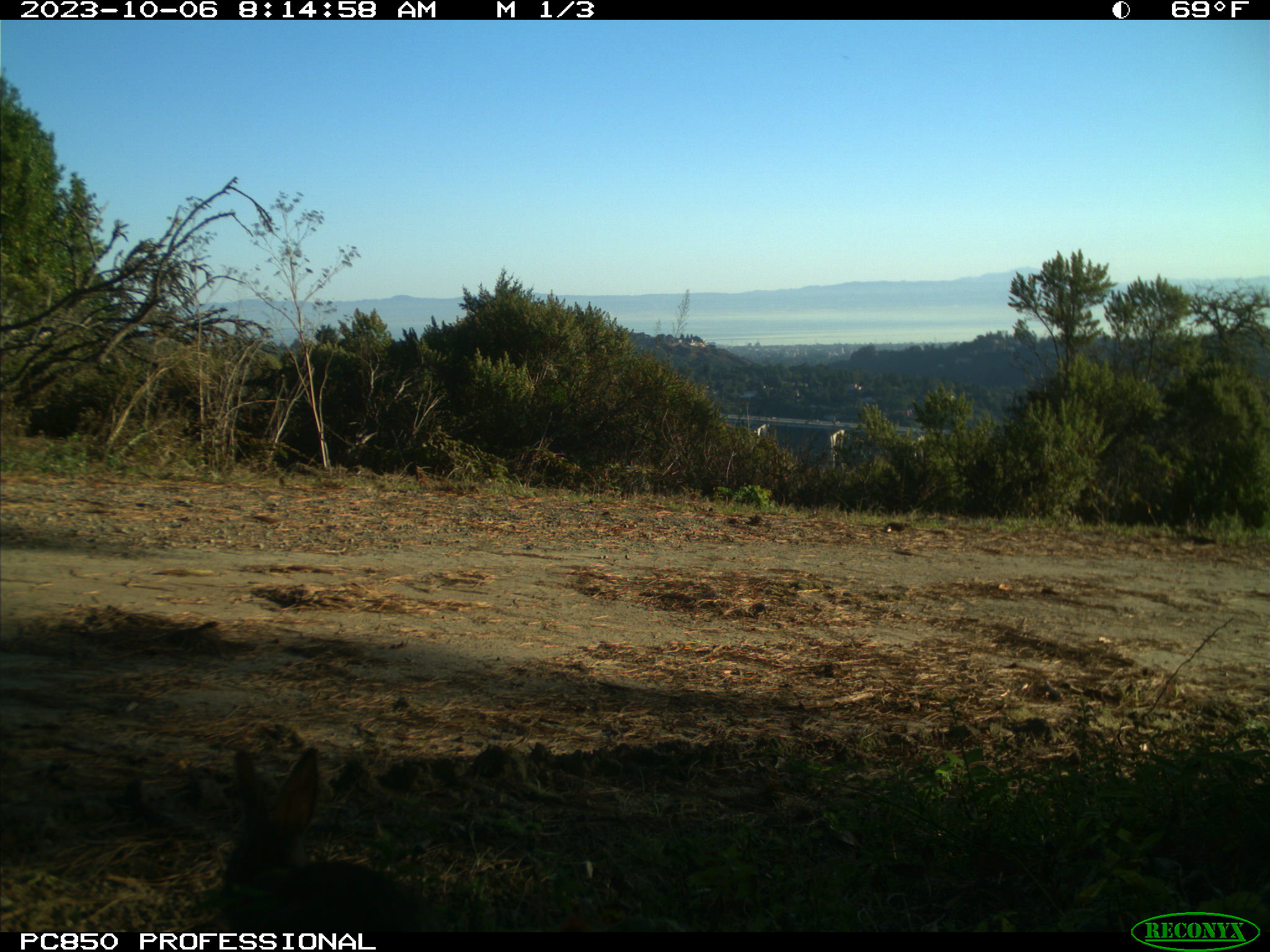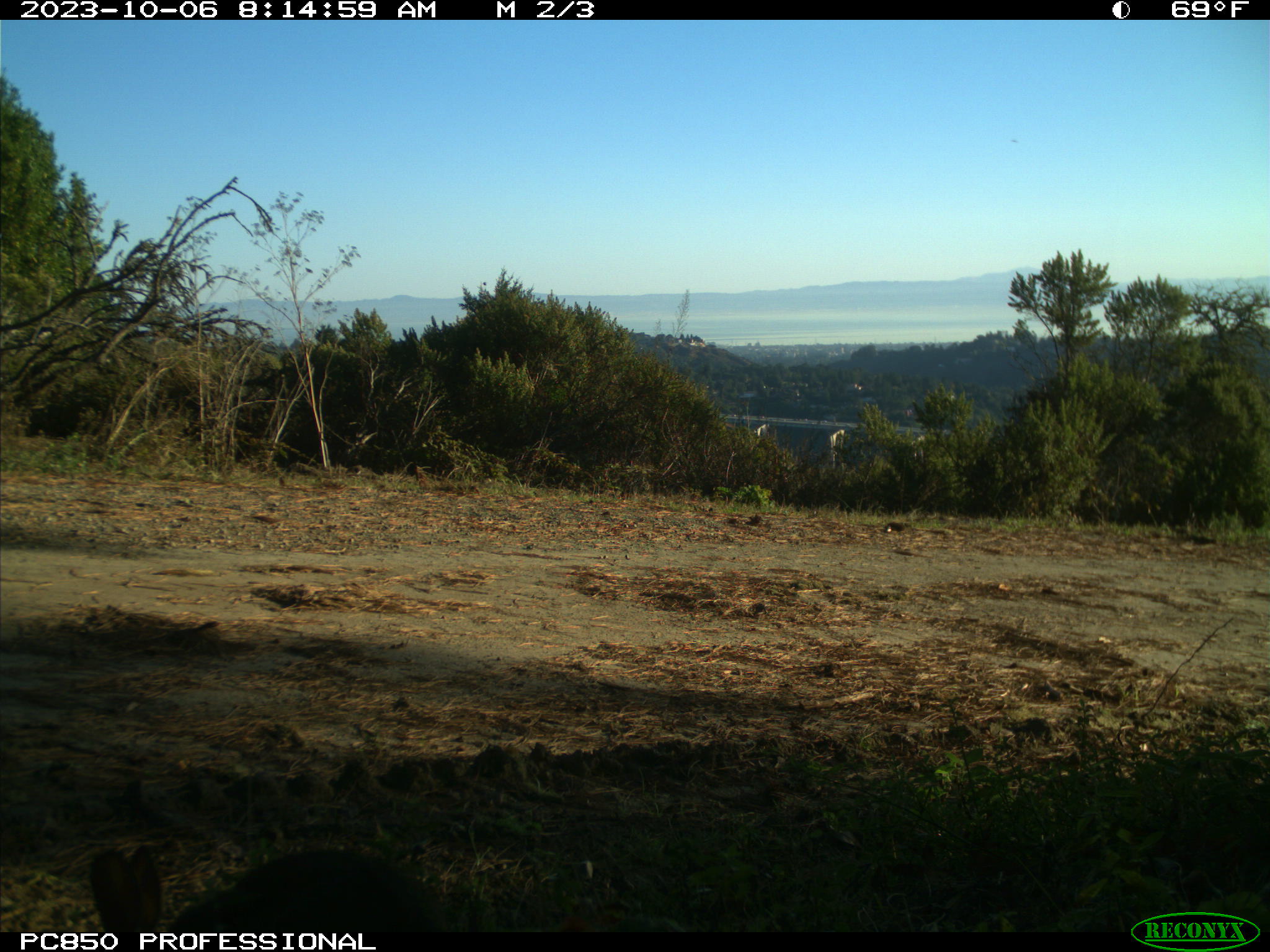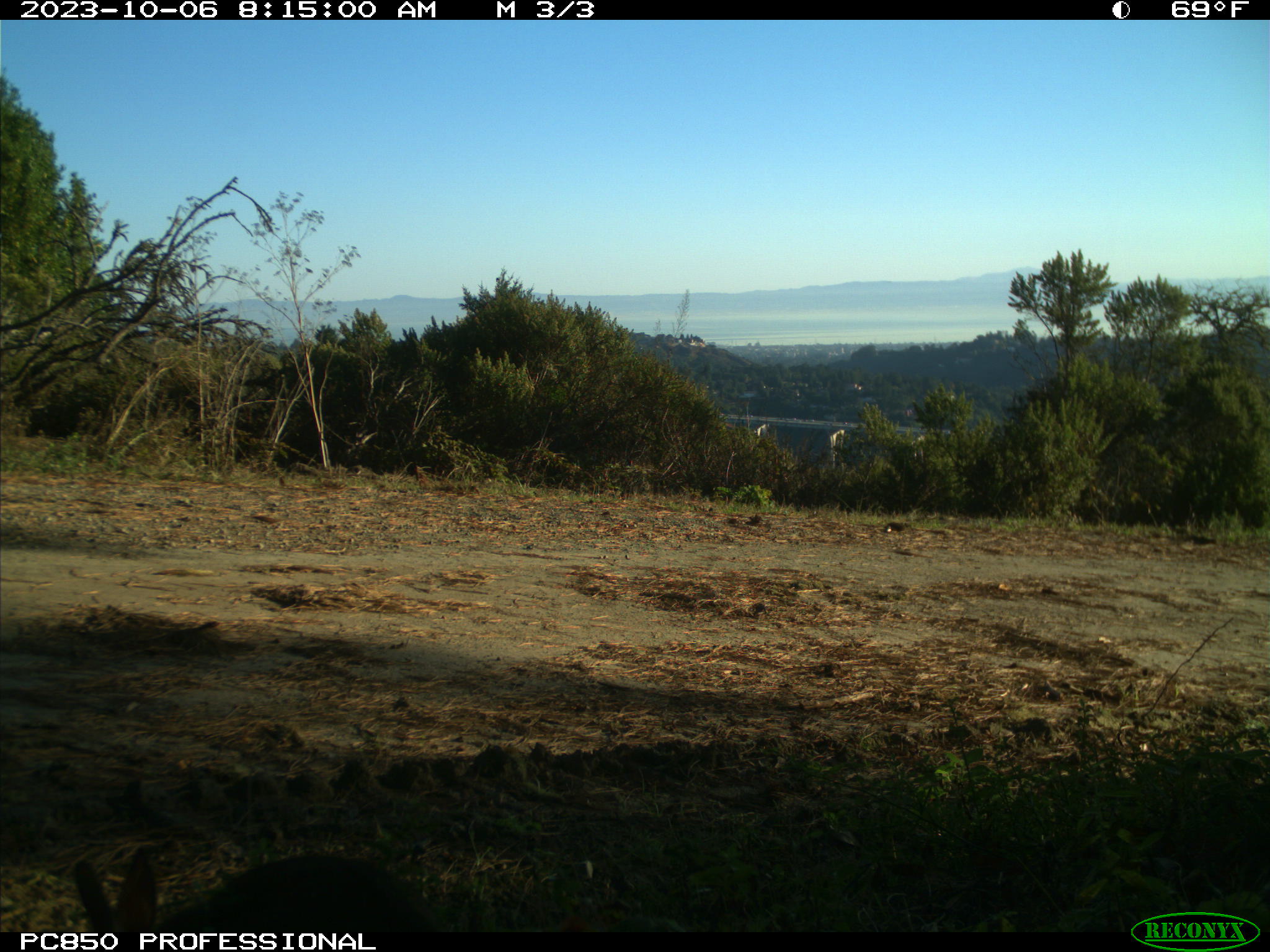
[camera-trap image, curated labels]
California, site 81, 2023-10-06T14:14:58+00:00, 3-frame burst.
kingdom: Animalia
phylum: Chordata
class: Mammalia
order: Lagomorpha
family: Leporidae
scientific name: Leporidae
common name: rabbit